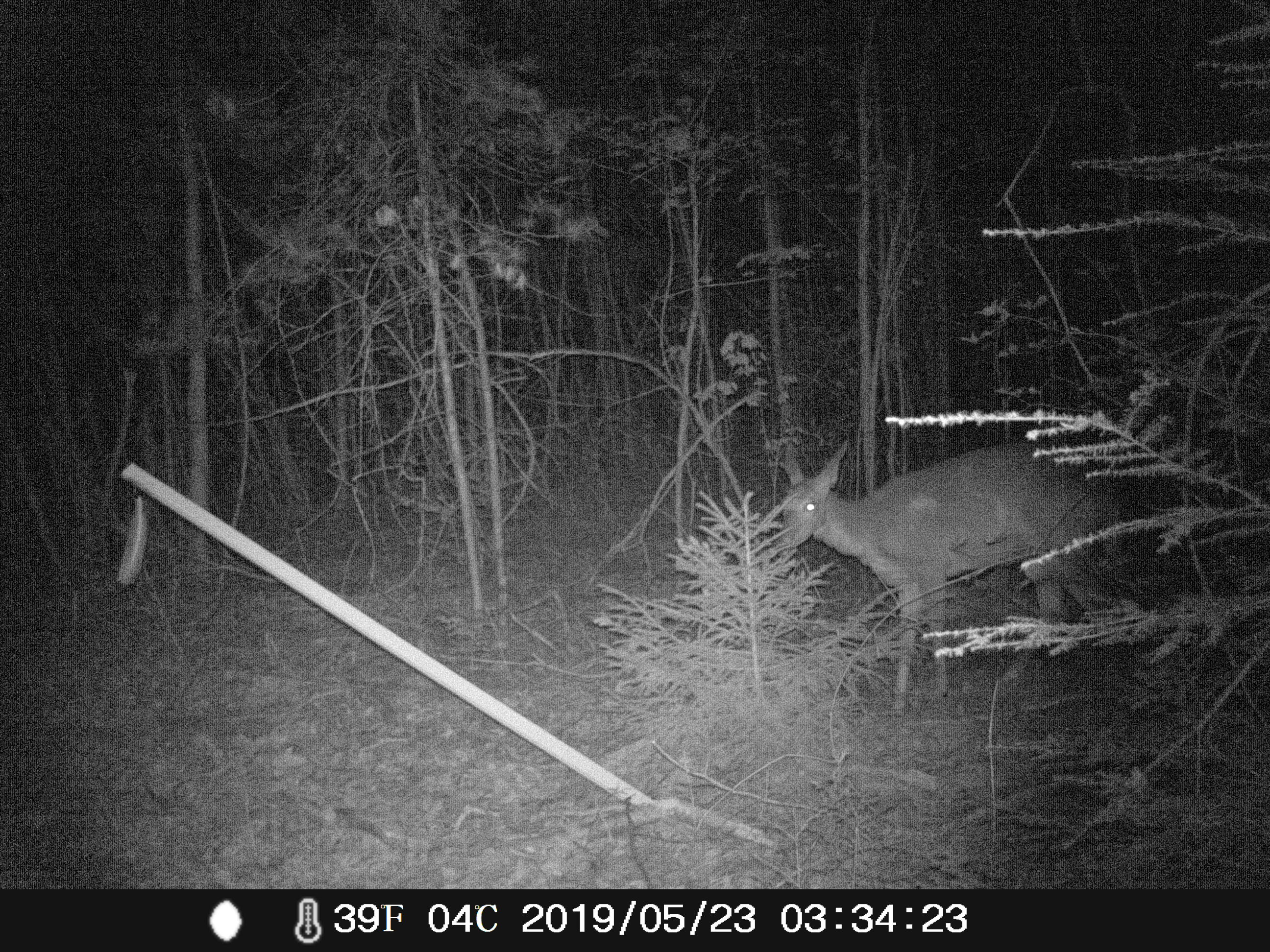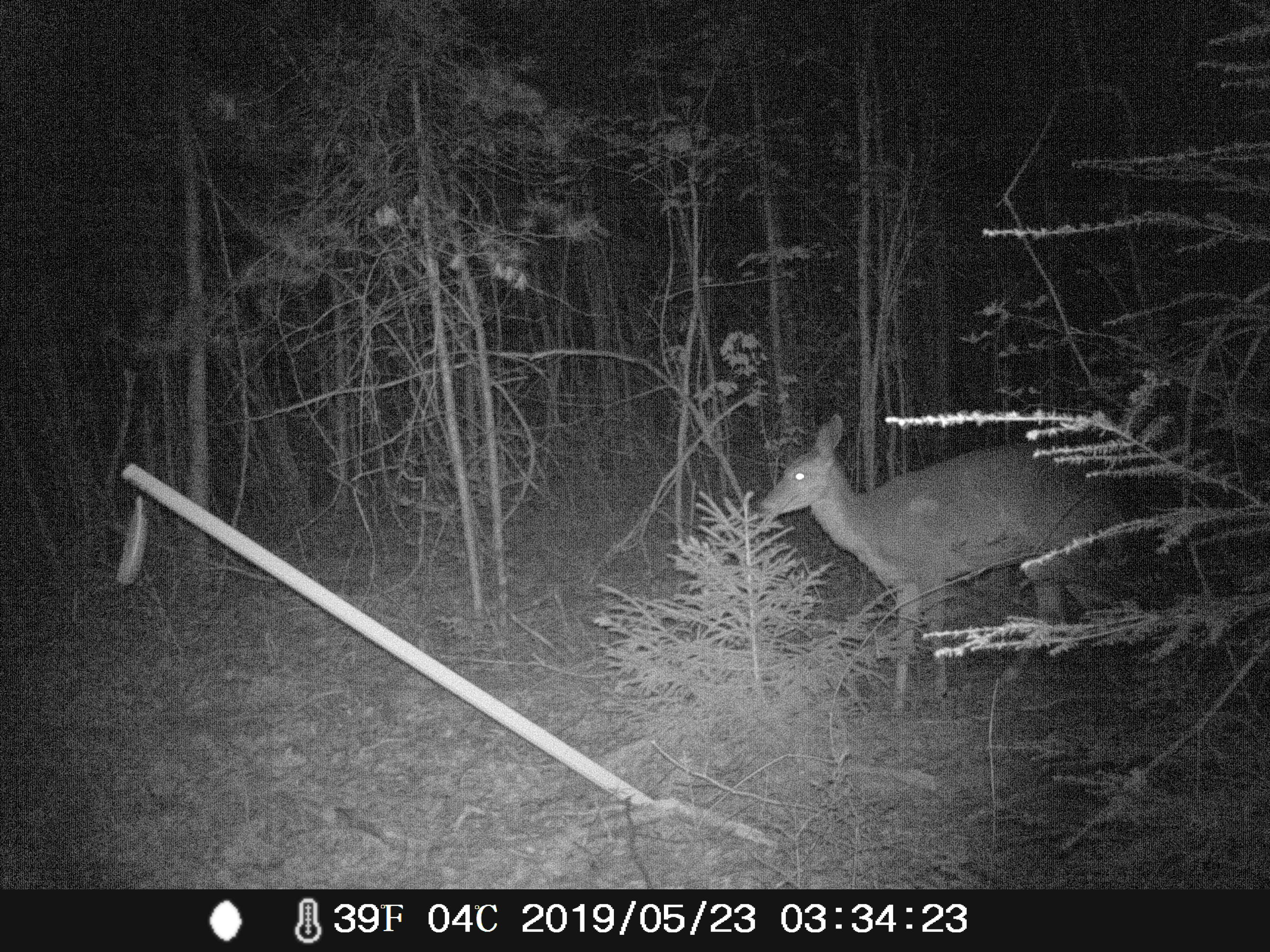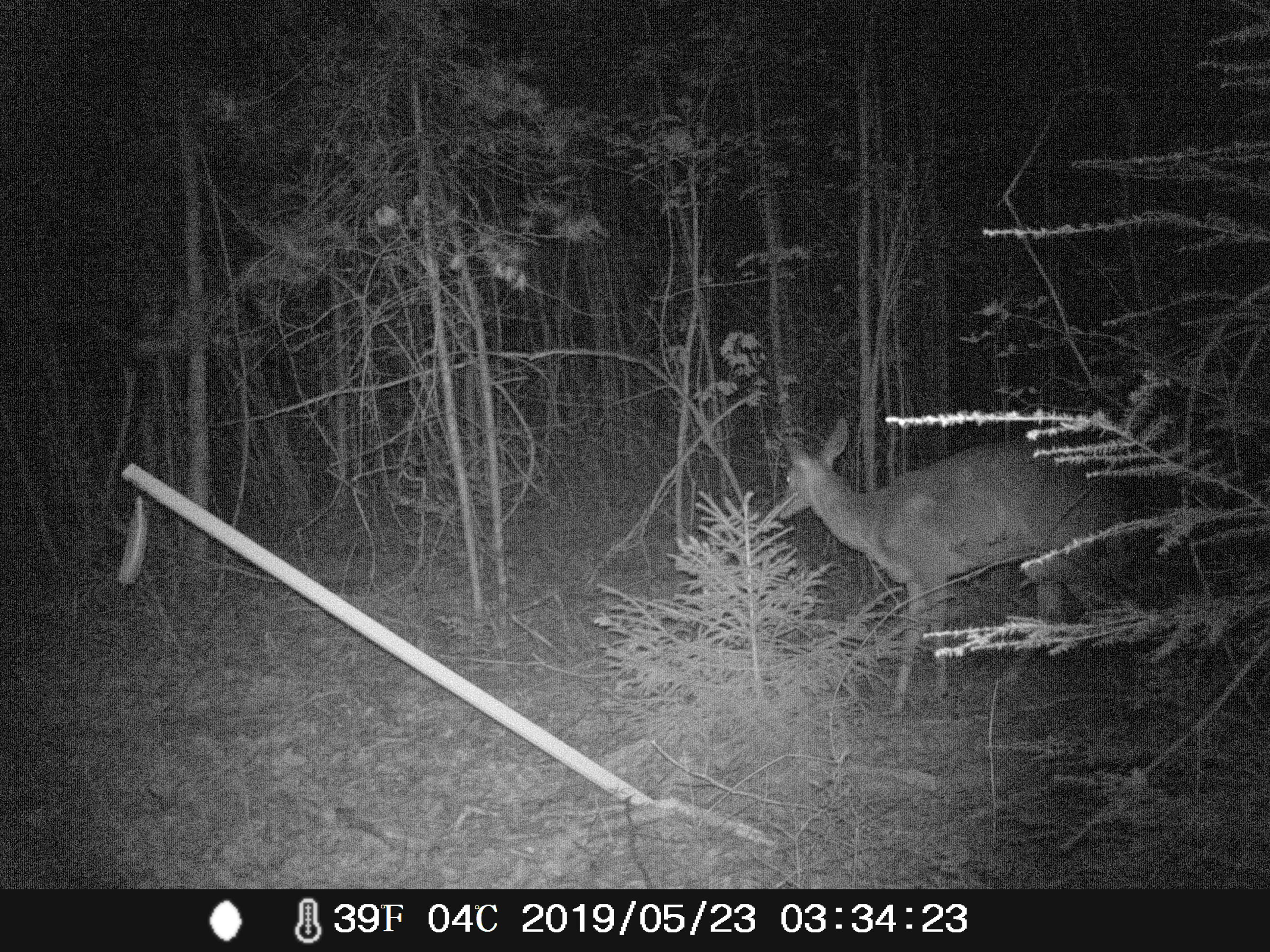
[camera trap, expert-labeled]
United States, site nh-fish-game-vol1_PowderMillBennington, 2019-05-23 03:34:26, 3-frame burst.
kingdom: Animalia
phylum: Chordata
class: Mammalia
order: Artiodactyla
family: Cervidae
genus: Odocoileus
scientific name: Odocoileus virginianus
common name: white-tailed deer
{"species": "white-tailed deer (Odocoileus virginianus)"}